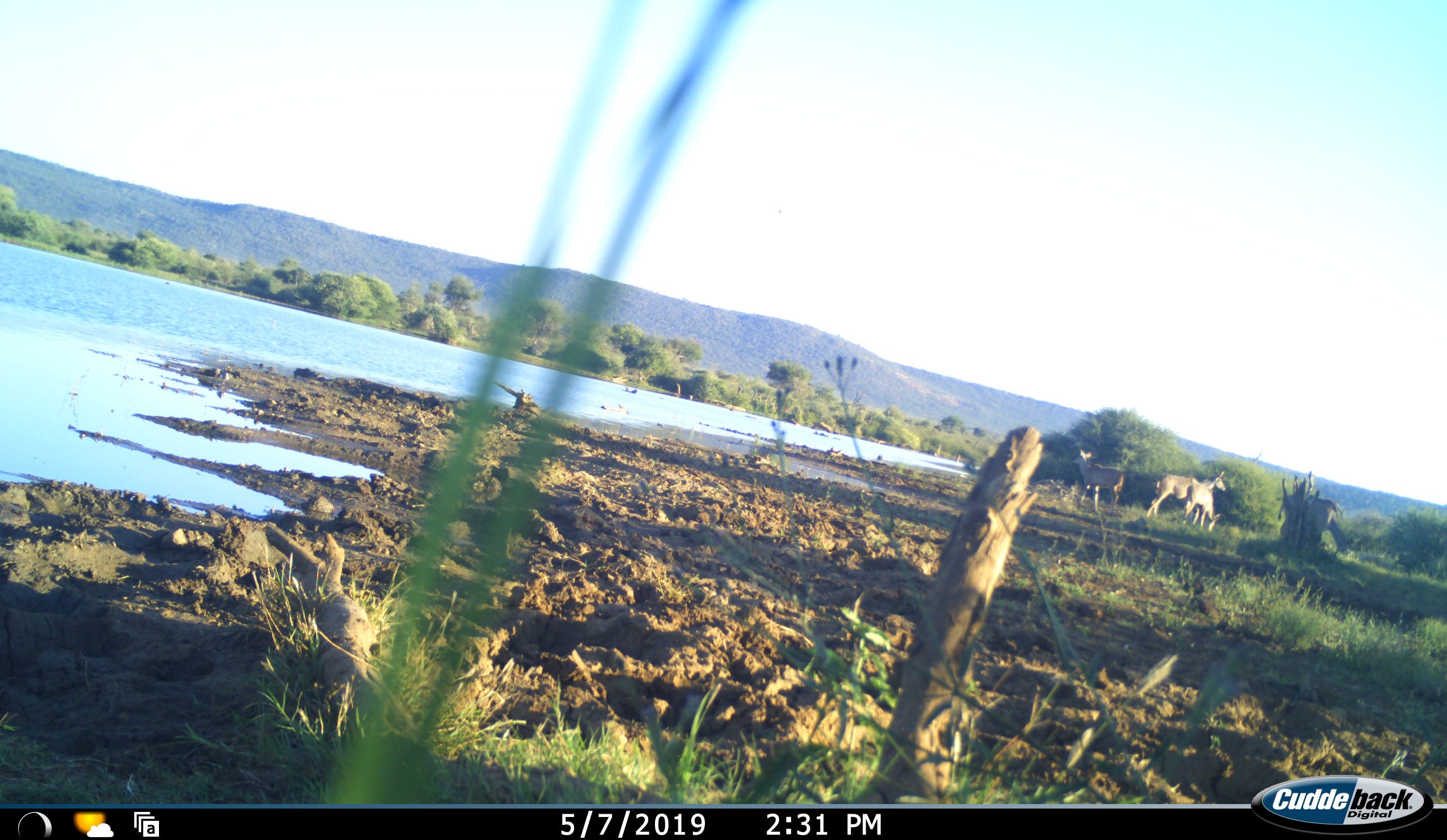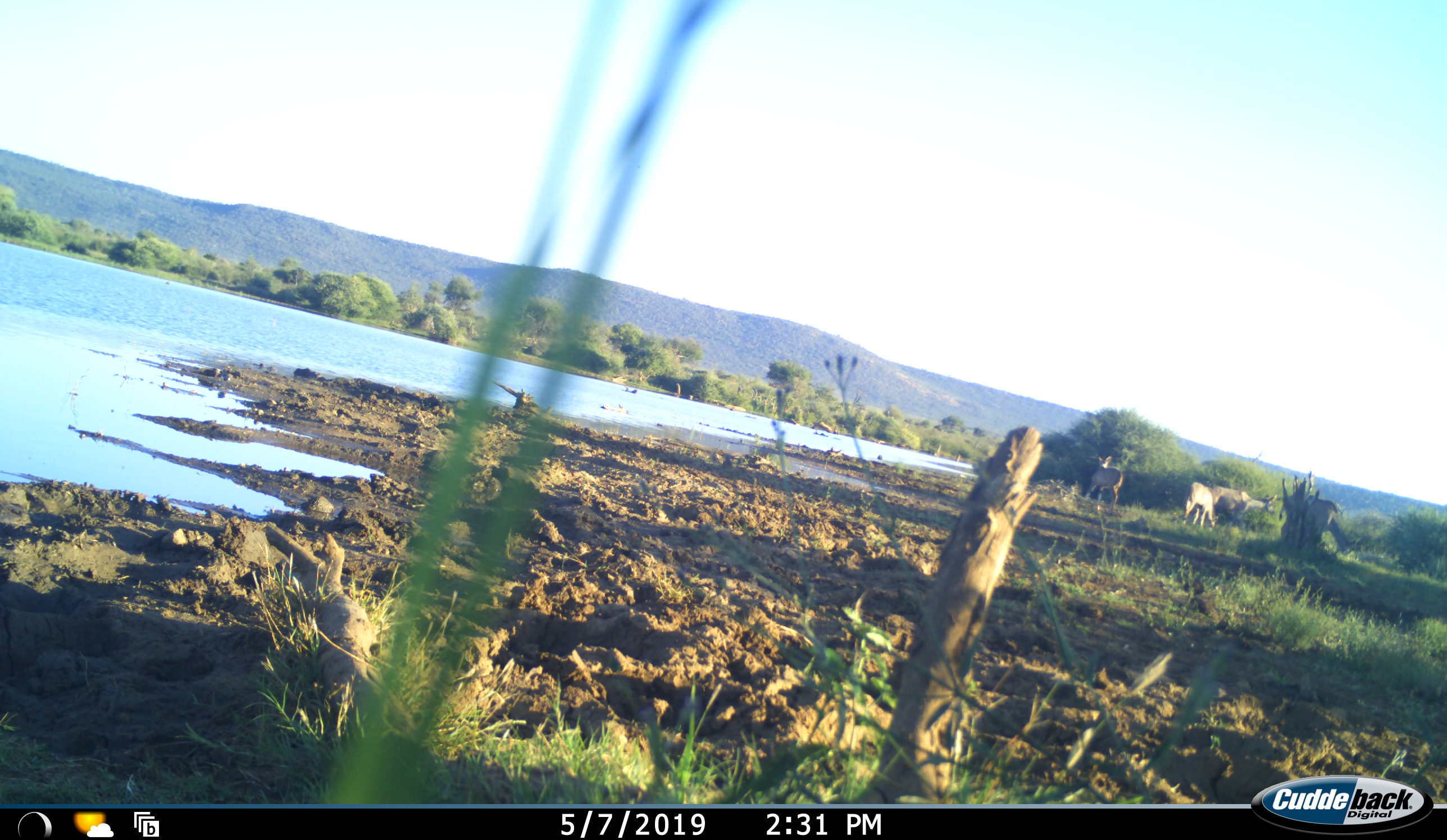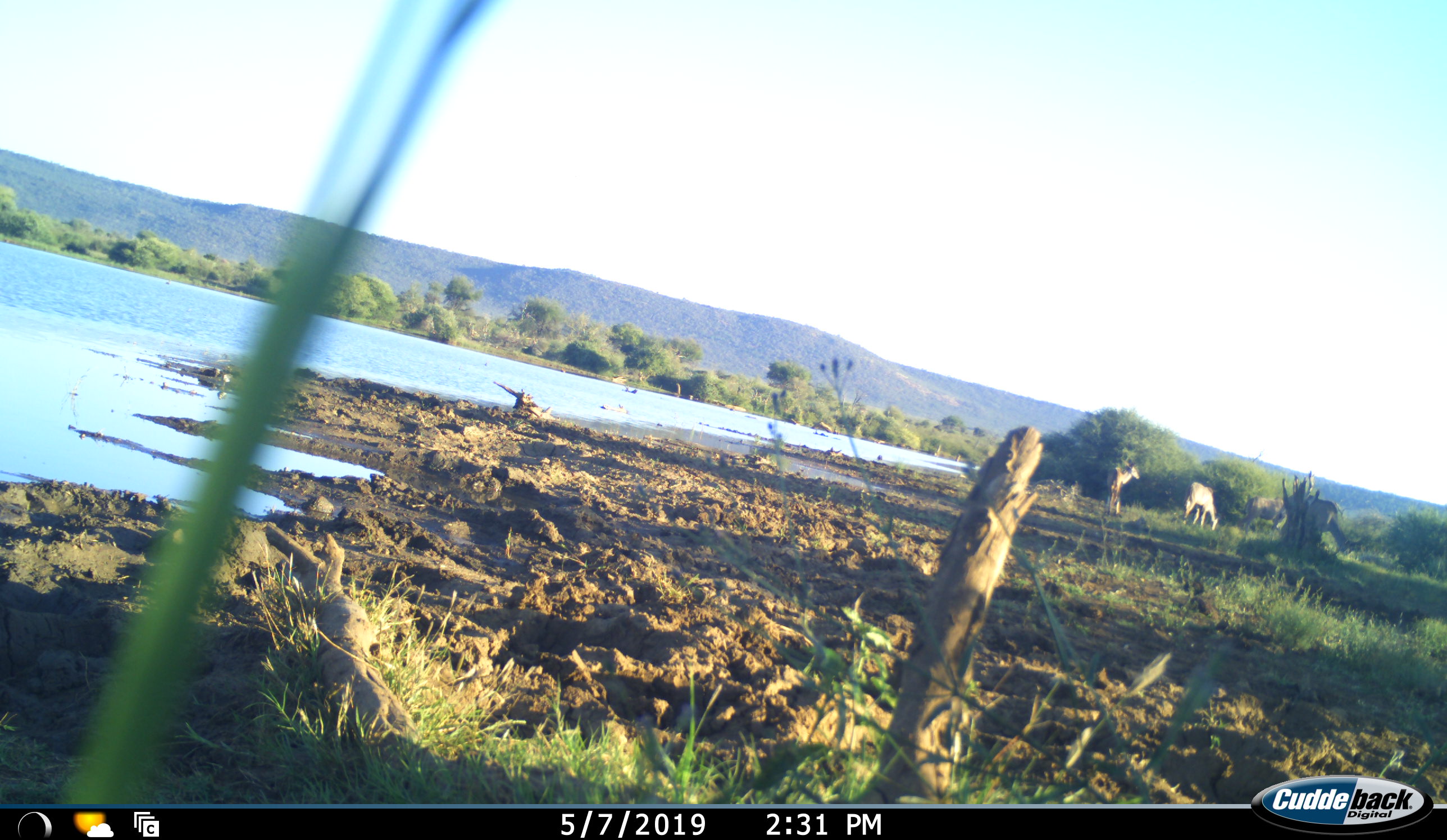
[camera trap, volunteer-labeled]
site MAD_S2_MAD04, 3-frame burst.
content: unidentified animal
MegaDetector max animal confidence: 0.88